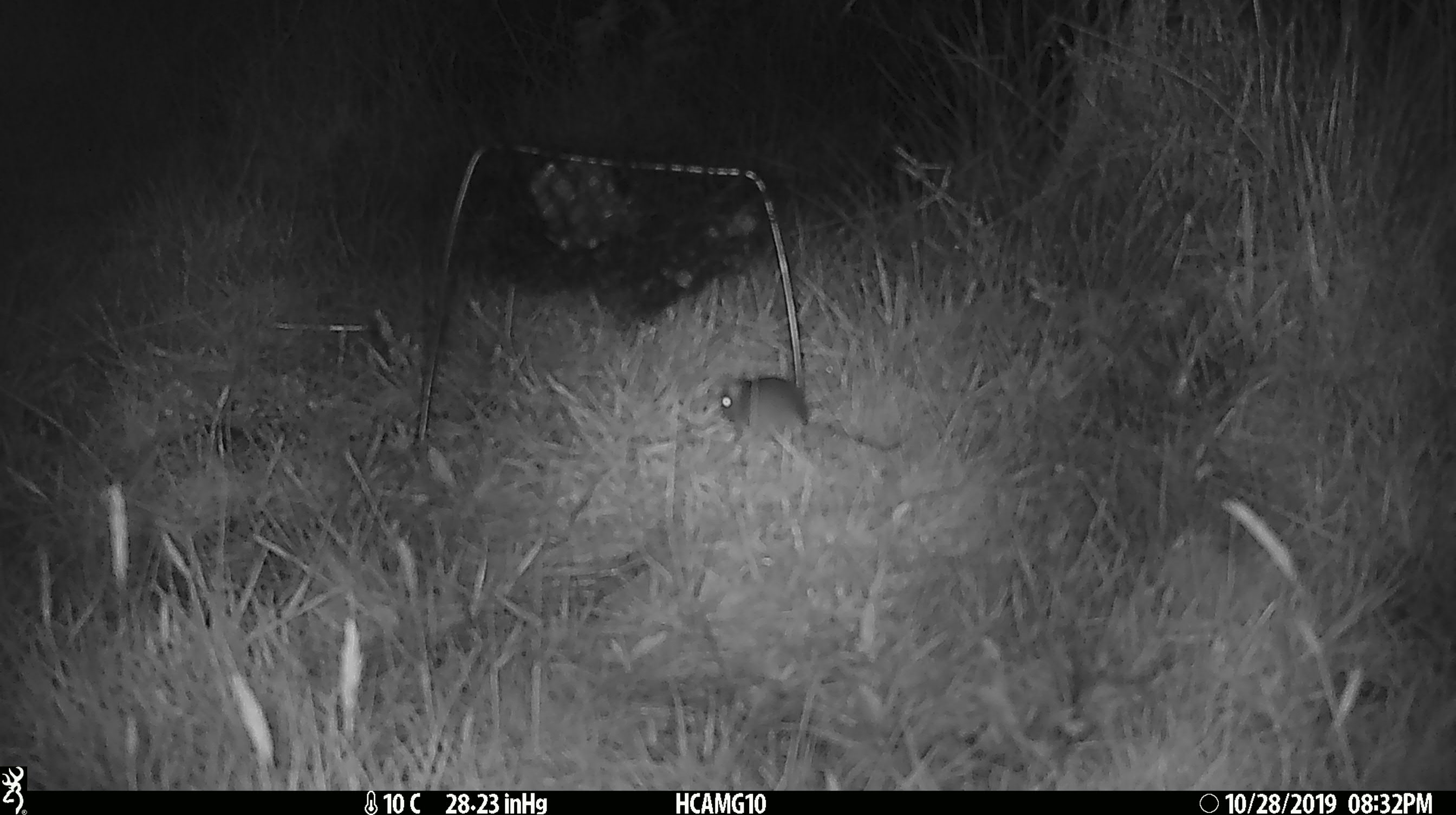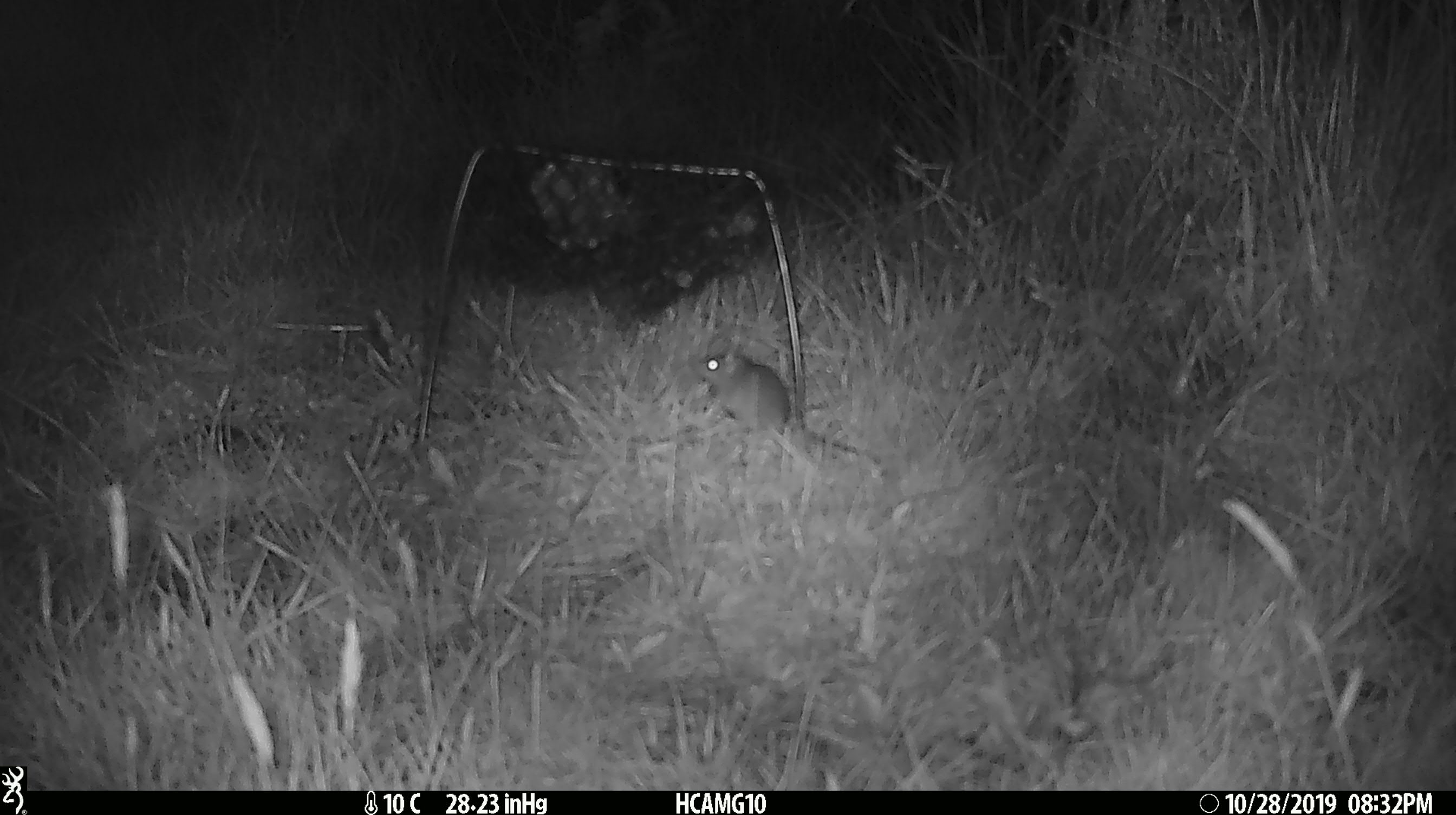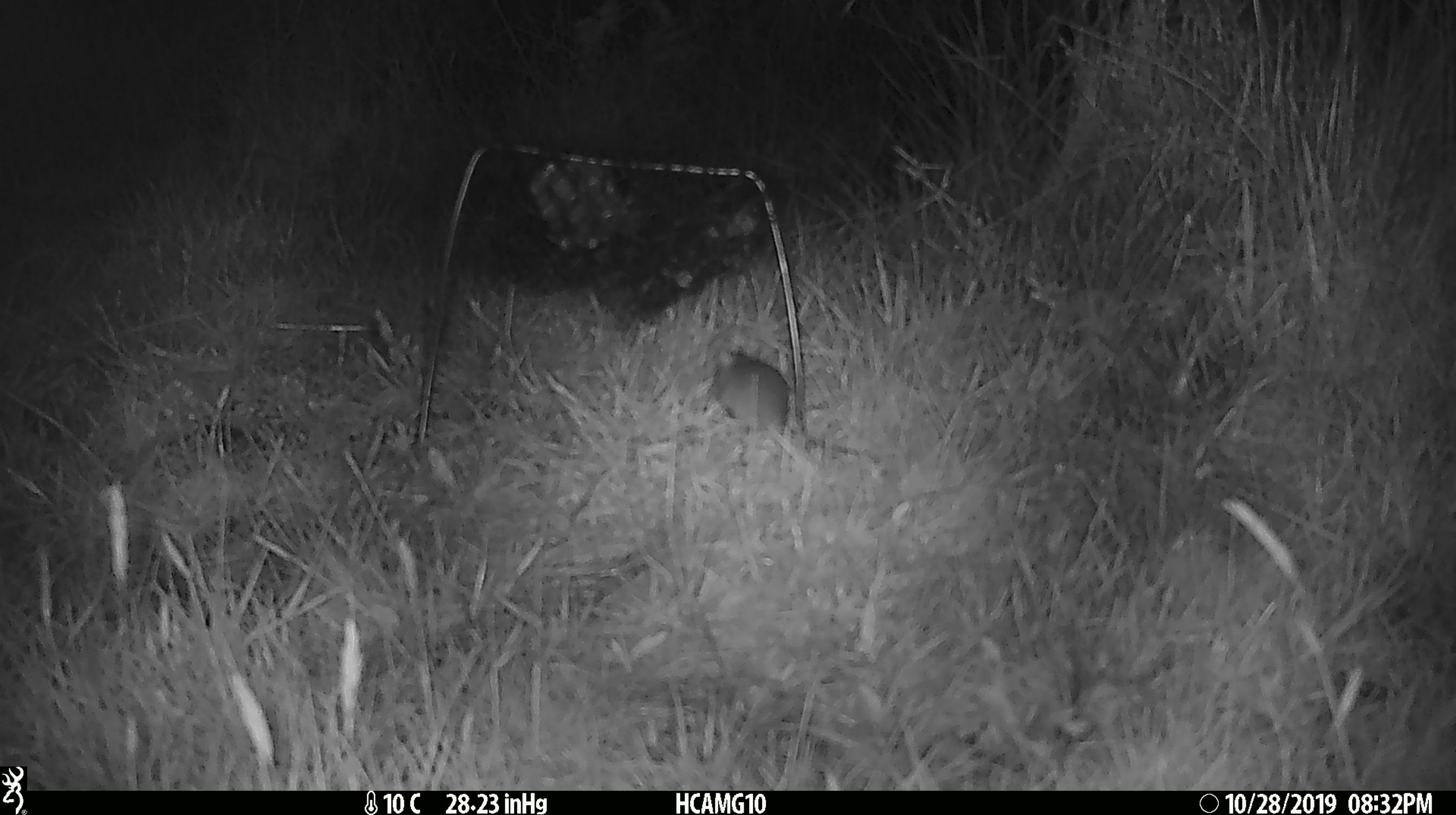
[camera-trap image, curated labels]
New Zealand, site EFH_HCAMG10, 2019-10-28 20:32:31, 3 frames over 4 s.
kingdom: Animalia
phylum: Chordata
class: Mammalia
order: Rodentia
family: Muridae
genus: Mus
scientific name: Mus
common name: mouse